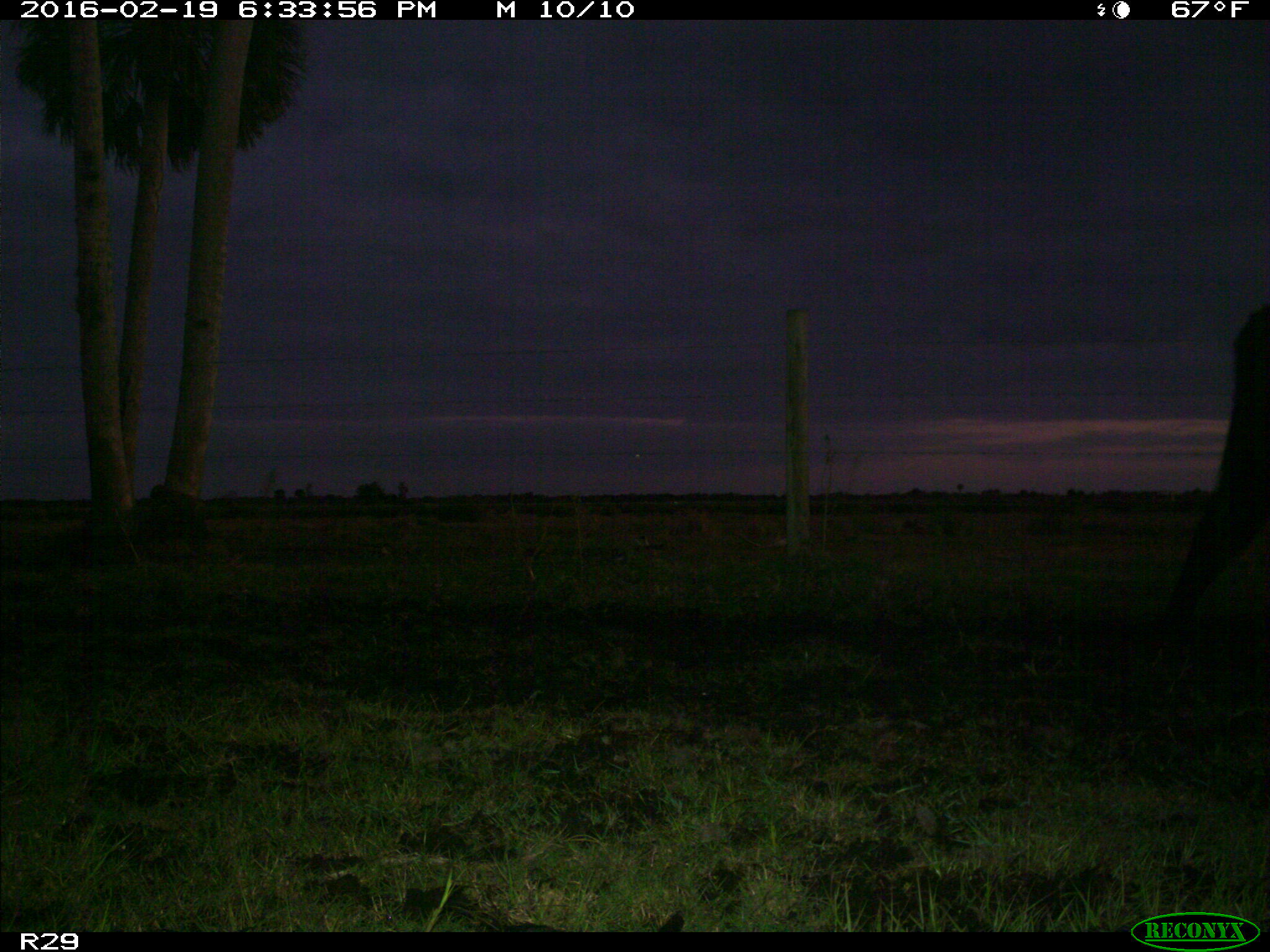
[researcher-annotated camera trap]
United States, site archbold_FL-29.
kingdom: Animalia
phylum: Chordata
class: Mammalia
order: Artiodactyla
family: Bovidae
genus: Bos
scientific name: Bos taurus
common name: domestic cow